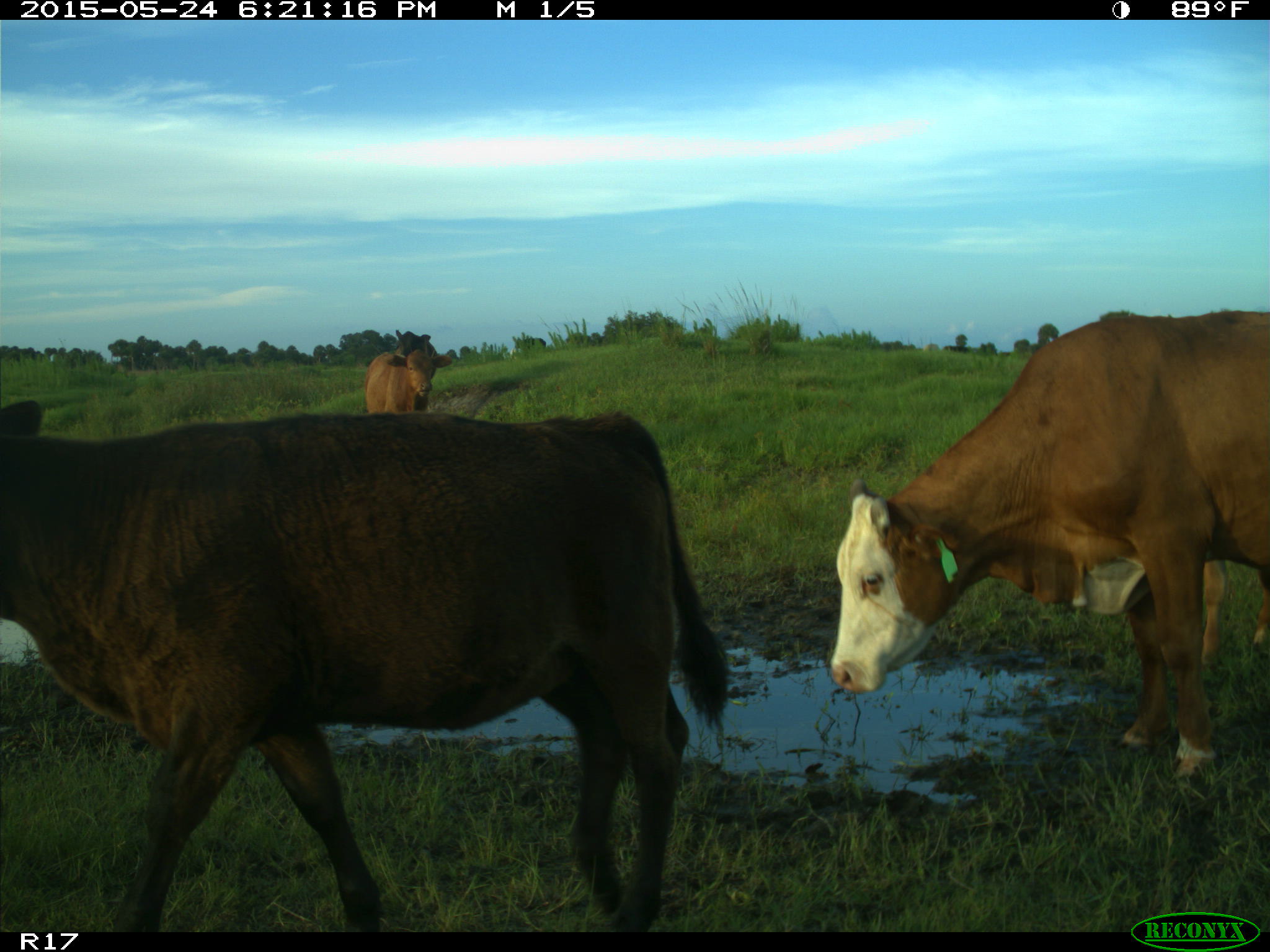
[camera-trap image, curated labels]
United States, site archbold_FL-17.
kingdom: Animalia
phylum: Chordata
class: Mammalia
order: Artiodactyla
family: Bovidae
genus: Bos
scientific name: Bos taurus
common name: domestic cow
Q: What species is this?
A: Bos taurus (domestic cow).